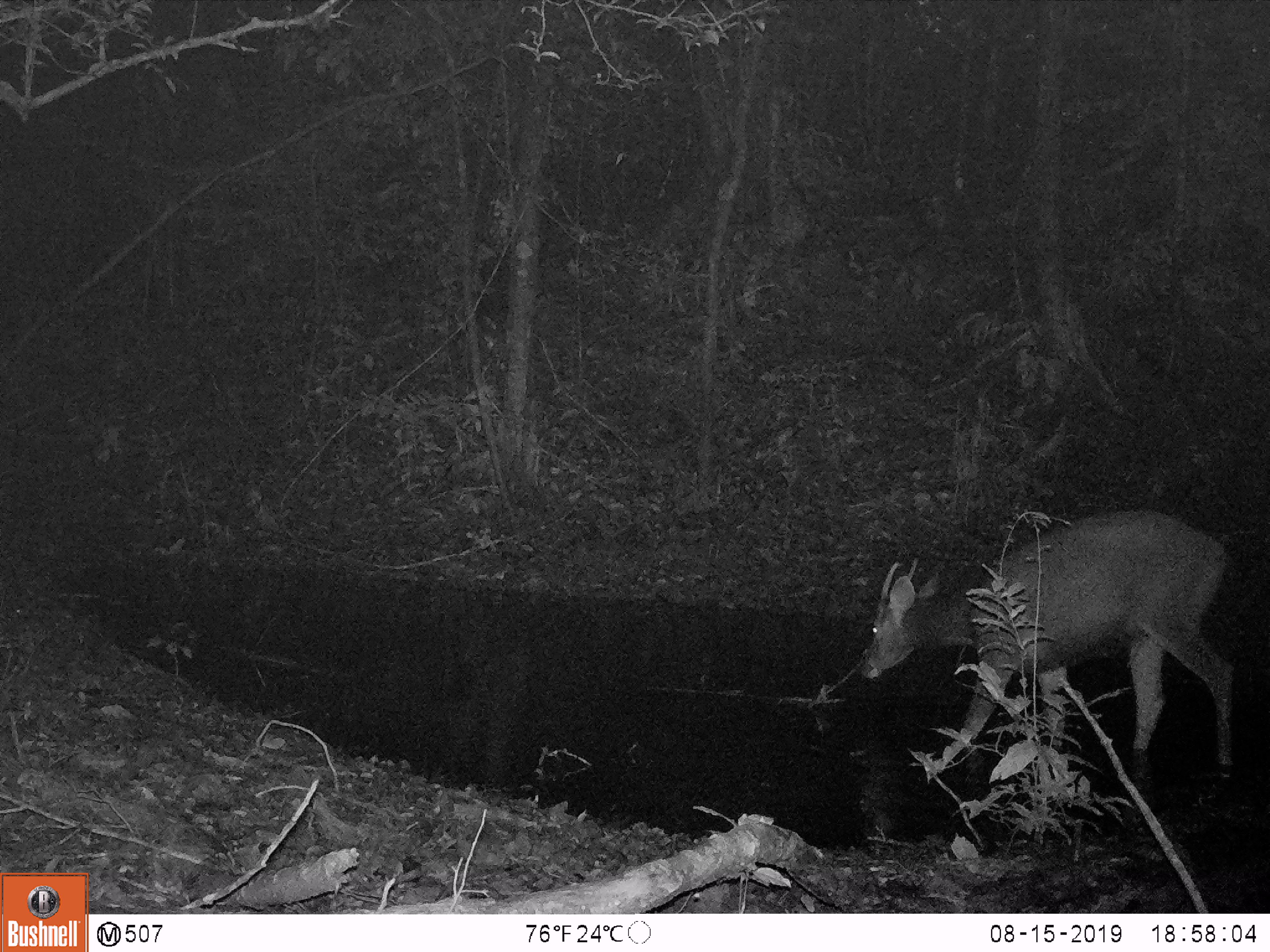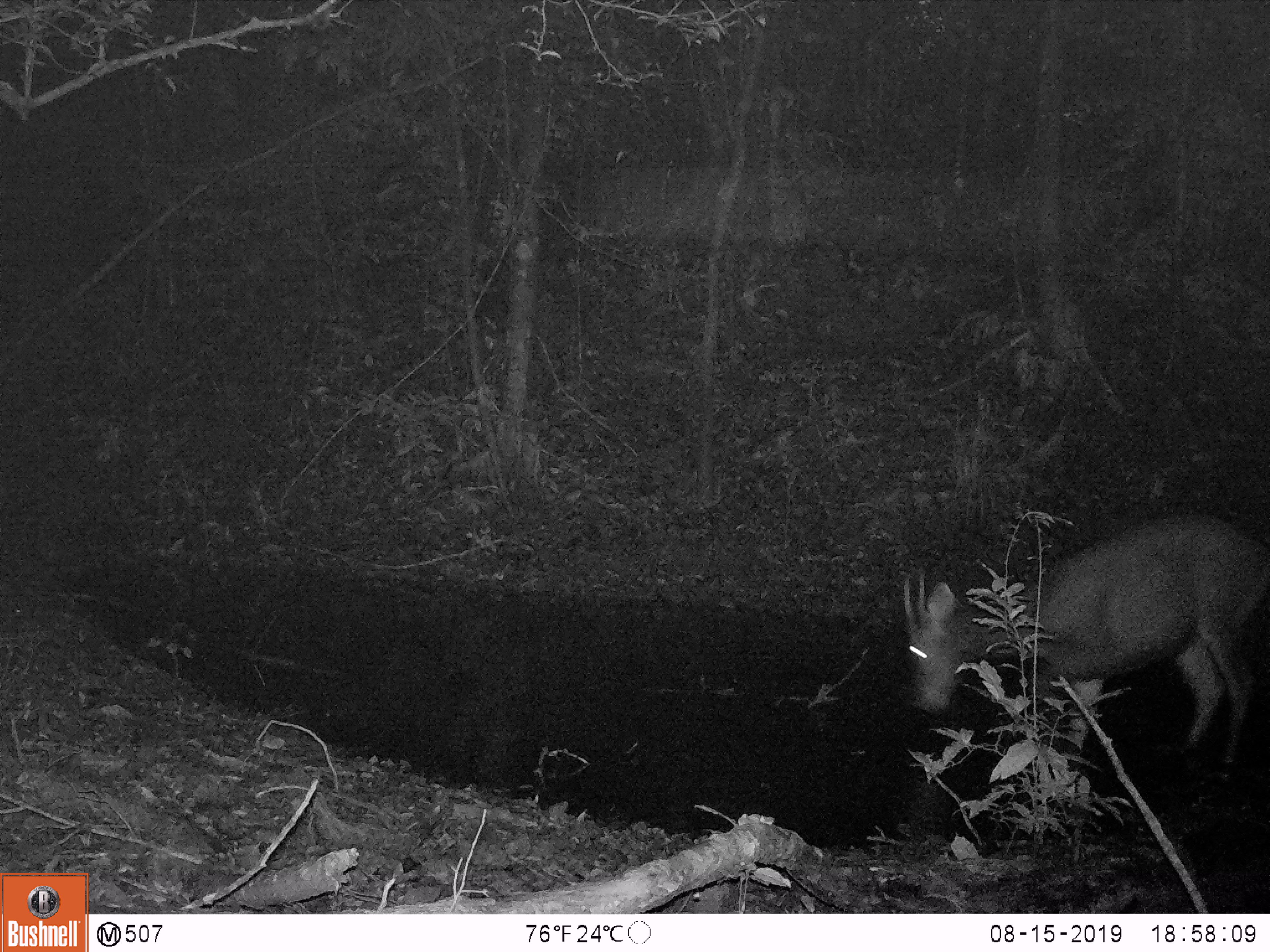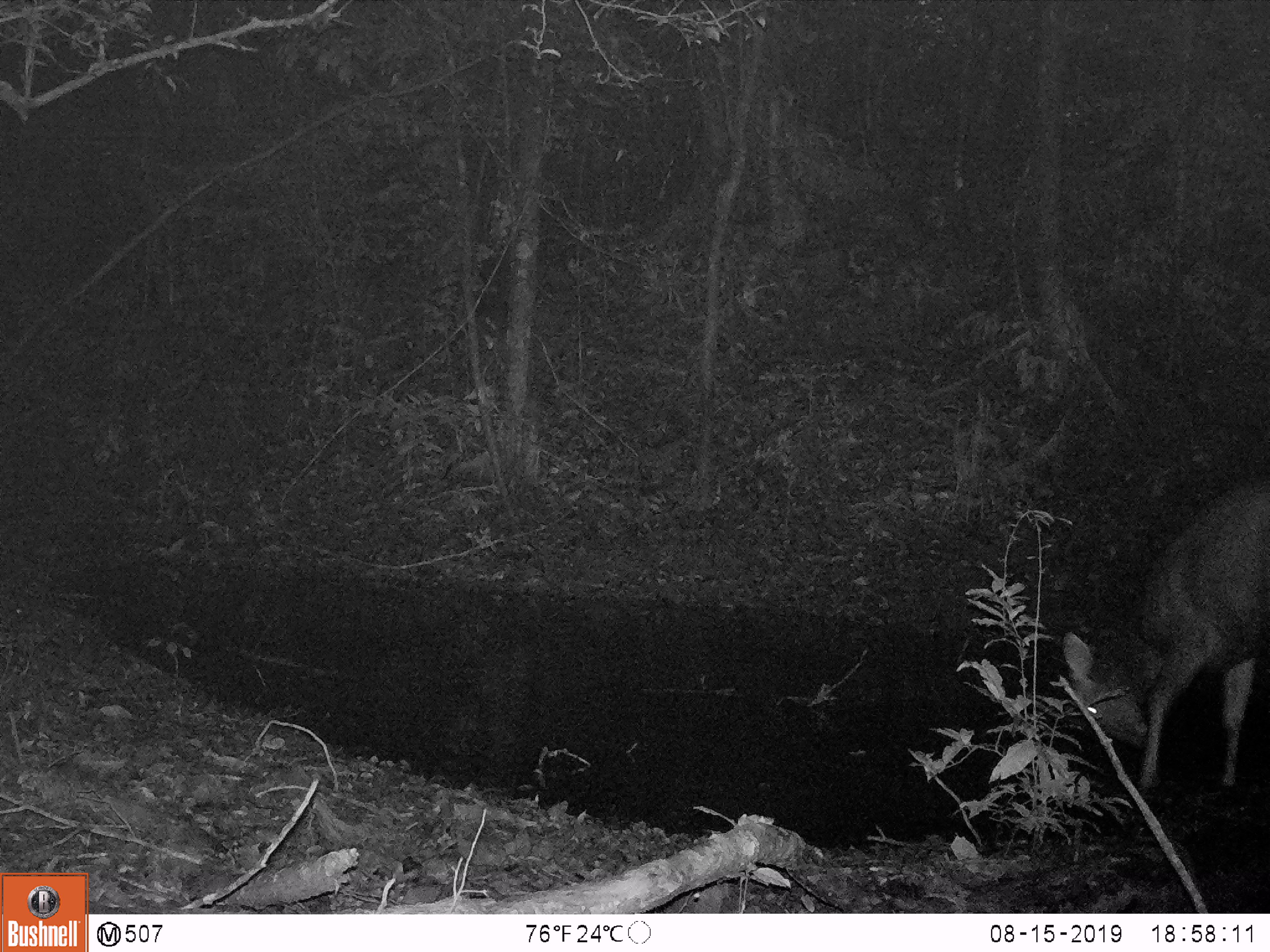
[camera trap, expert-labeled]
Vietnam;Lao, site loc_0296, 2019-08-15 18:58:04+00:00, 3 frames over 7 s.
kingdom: Animalia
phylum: Chordata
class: Mammalia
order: Artiodactyla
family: Cervidae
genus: Rusa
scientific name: Rusa unicolor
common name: sambar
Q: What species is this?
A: Sambar (Rusa unicolor).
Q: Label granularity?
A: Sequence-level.